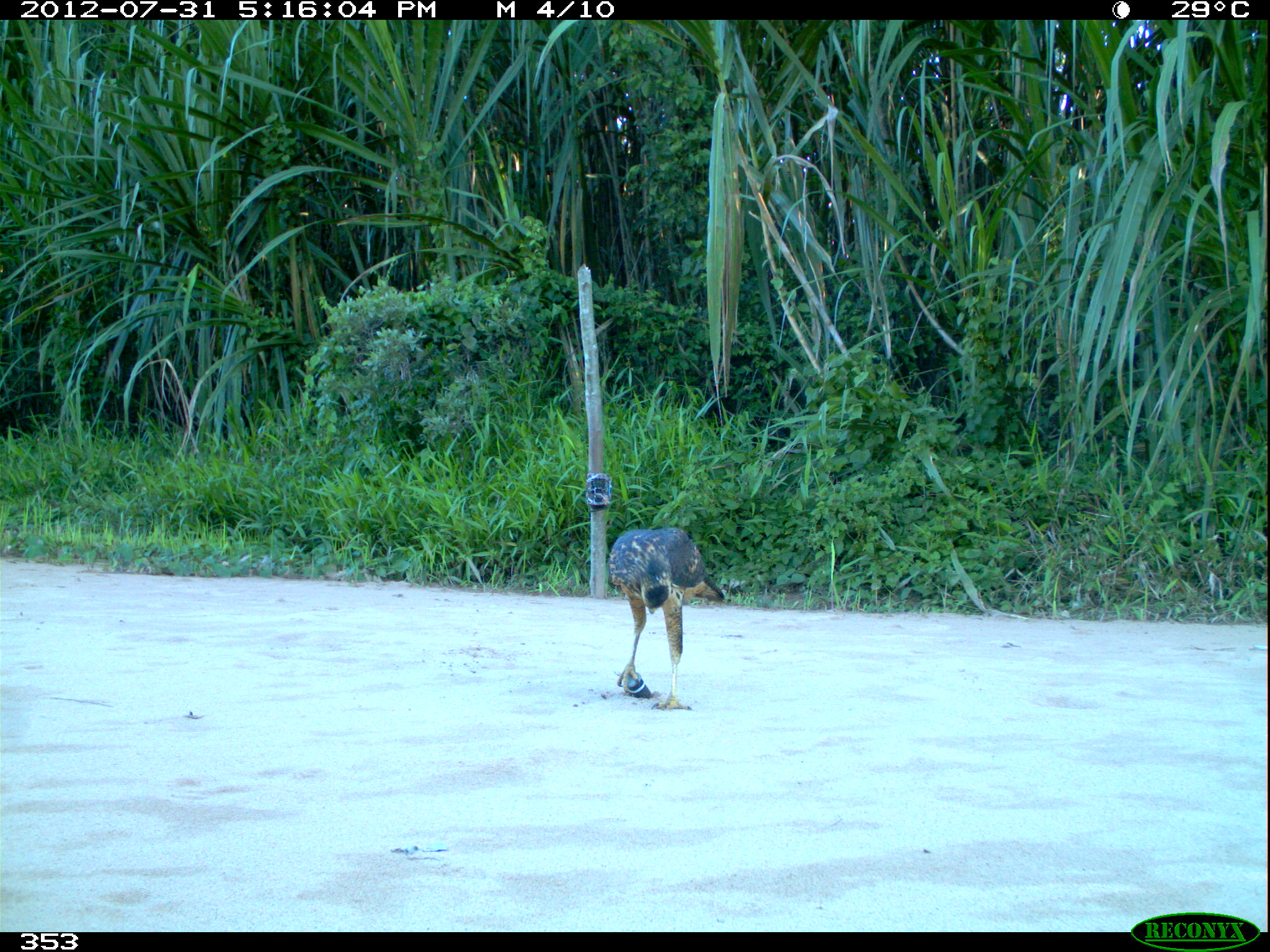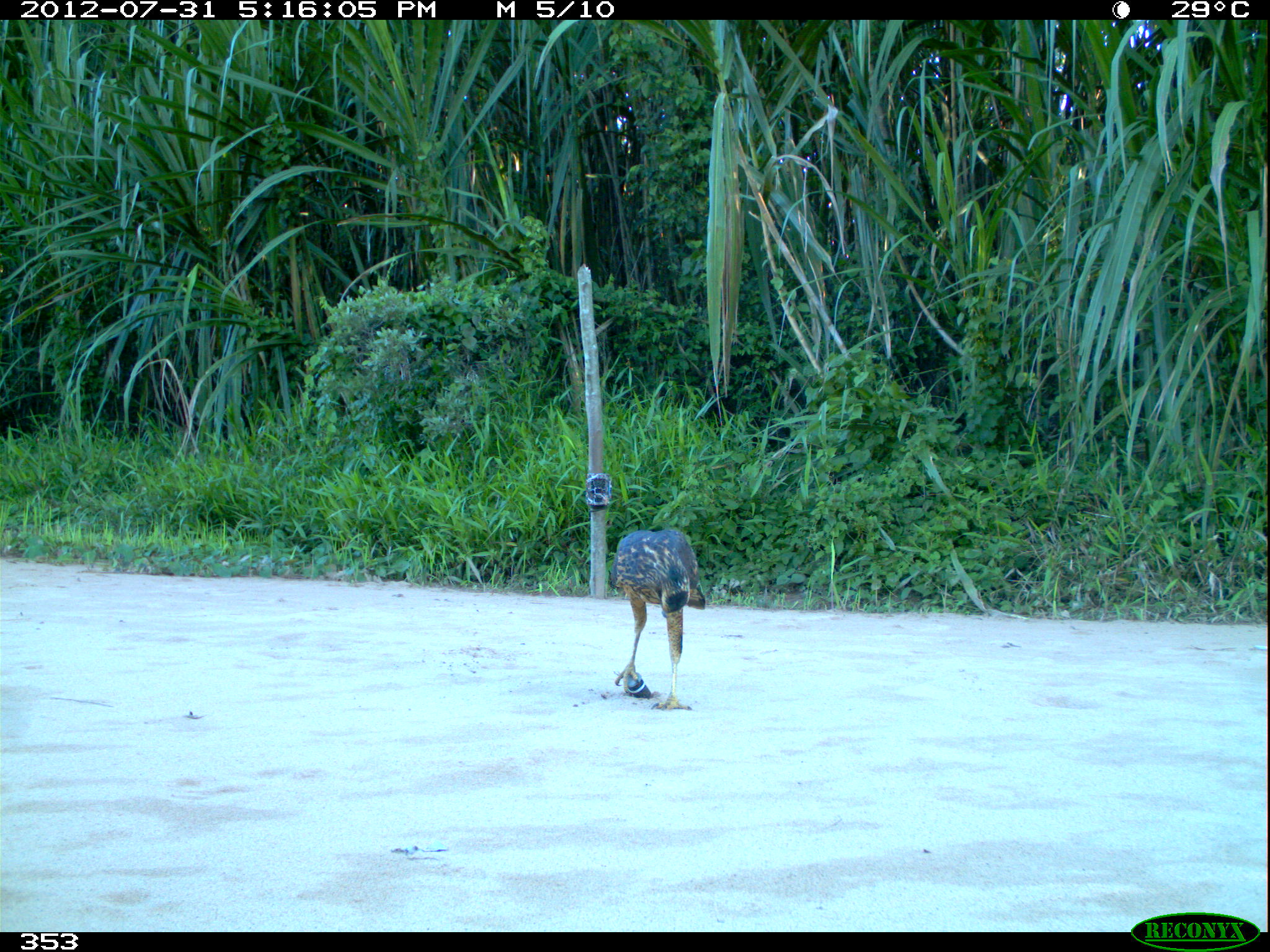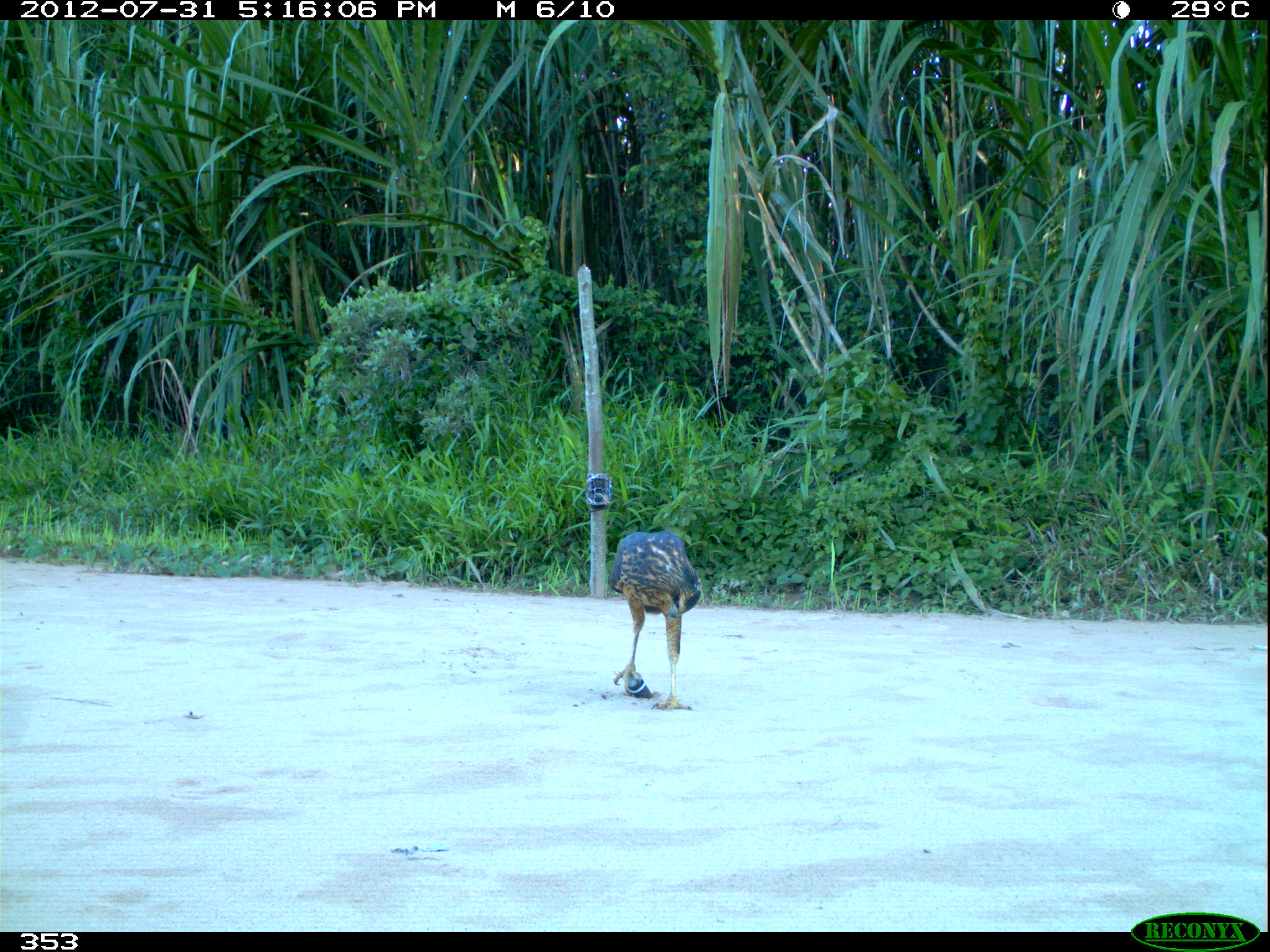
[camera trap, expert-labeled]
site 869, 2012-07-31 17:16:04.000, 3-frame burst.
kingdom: Animalia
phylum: Chordata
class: Aves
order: Accipitriformes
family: Accipitridae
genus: Buteogallus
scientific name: Buteogallus urubitinga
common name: great black hawk